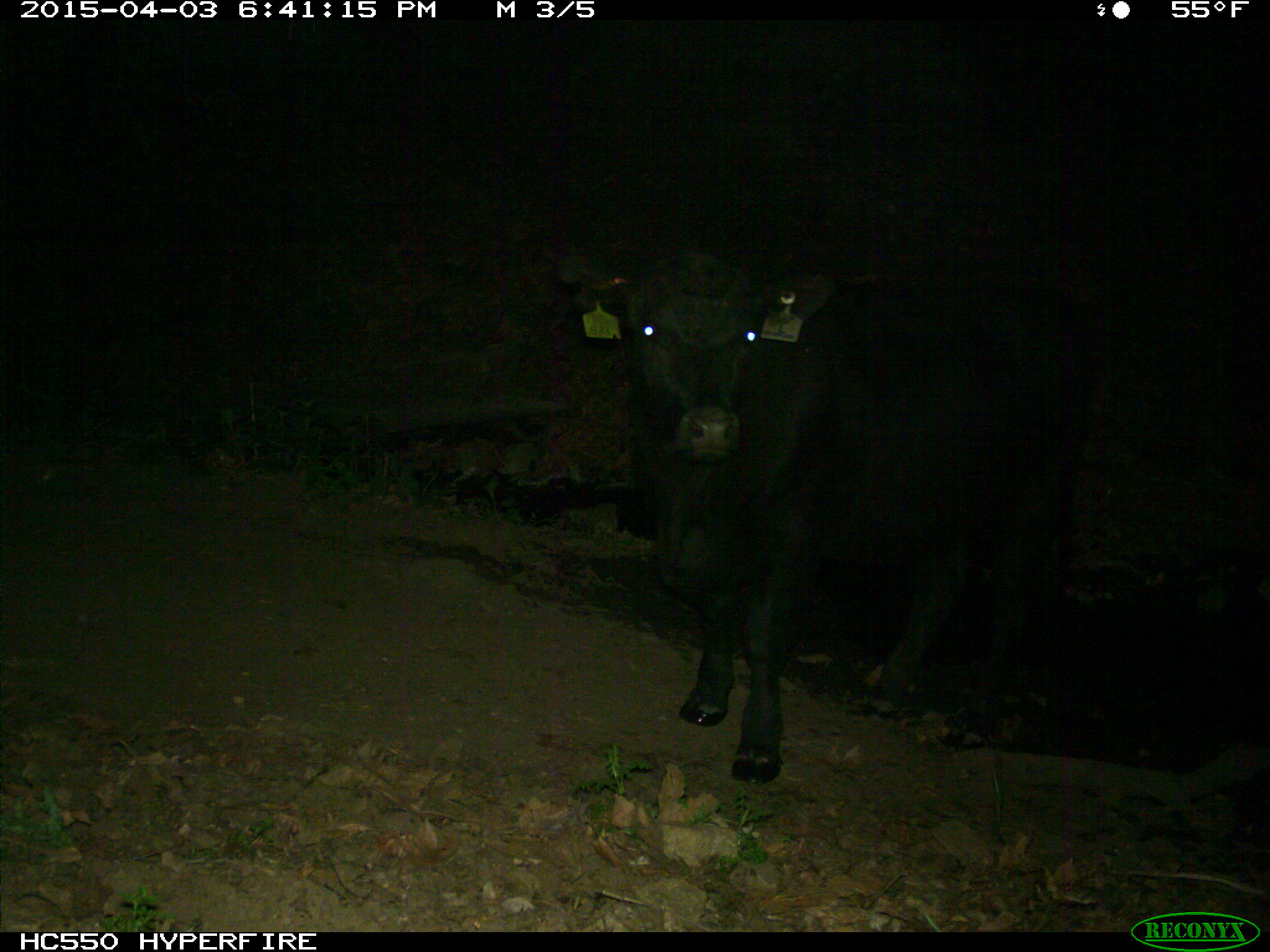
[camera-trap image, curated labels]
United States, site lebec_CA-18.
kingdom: Animalia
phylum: Chordata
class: Mammalia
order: Artiodactyla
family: Bovidae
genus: Bos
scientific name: Bos taurus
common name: domestic cow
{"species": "Bos taurus (domestic cow)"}